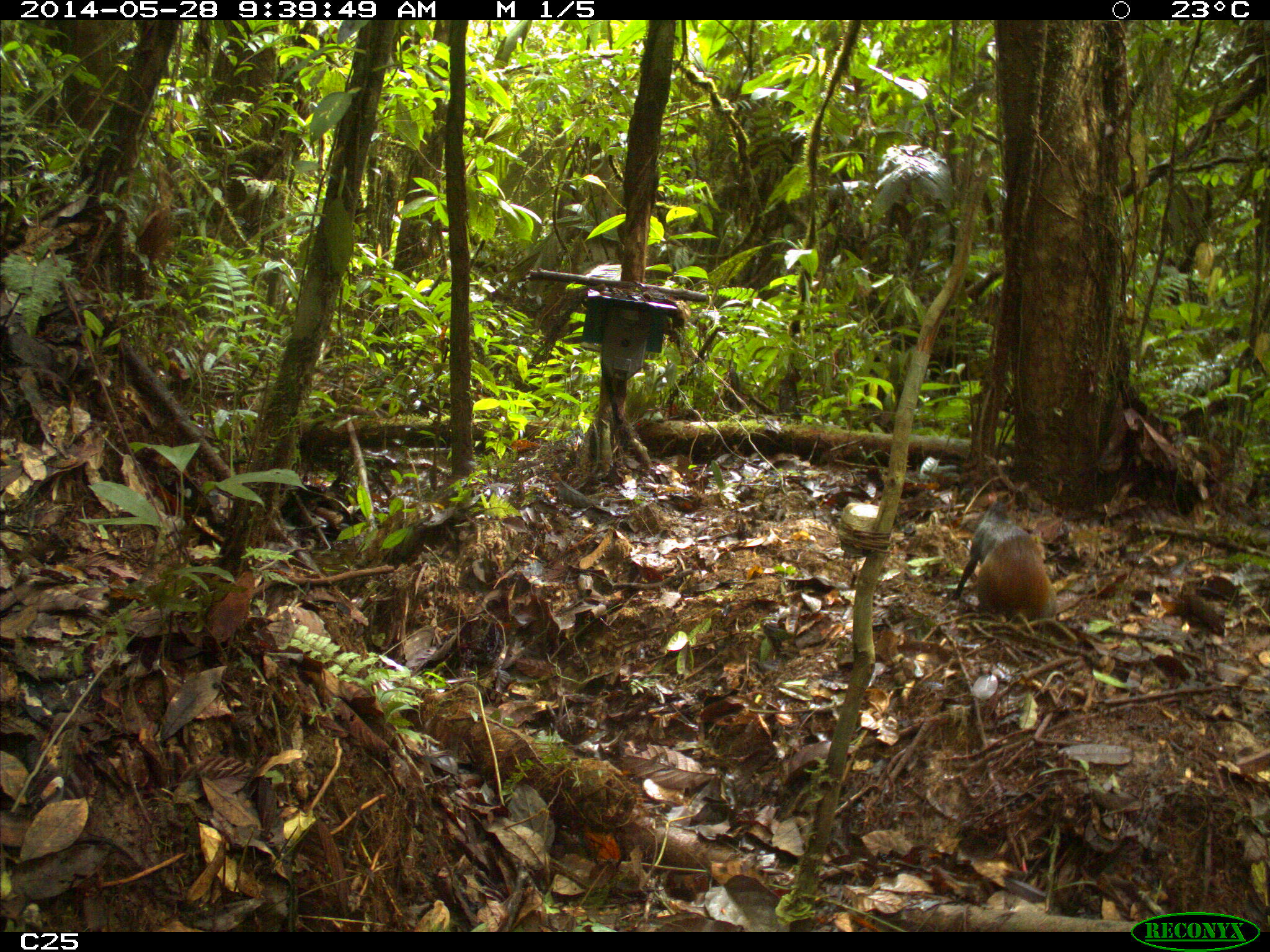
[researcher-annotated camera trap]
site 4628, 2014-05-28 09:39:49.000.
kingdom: Animalia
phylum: Chordata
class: Mammalia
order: Rodentia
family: Dasyproctidae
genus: Dasyprocta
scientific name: Dasyprocta leporina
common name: red-rumped agouti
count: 1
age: adult